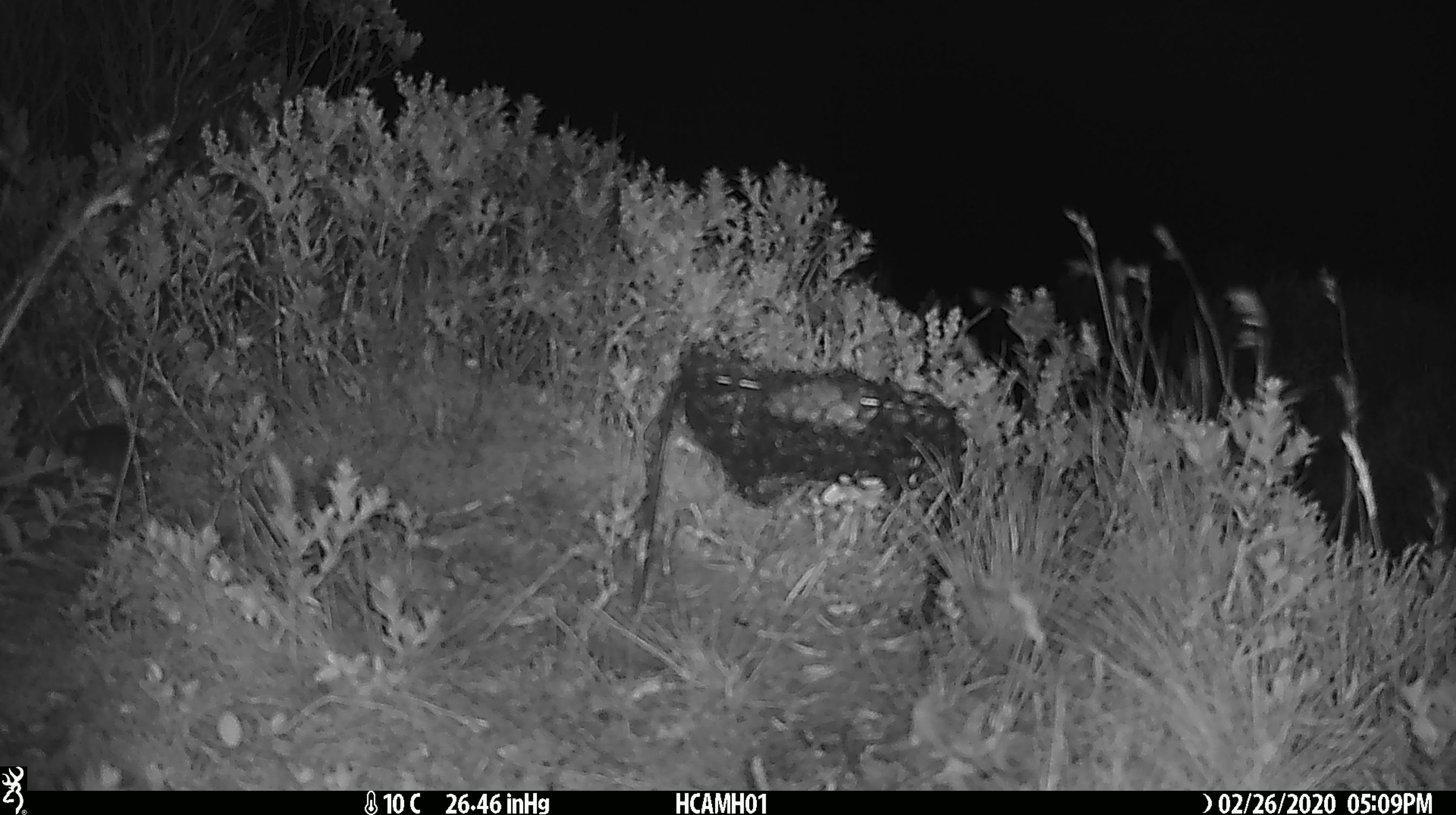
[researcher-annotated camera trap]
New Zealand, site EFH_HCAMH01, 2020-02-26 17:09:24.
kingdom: Animalia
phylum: Chordata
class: Mammalia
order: Rodentia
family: Muridae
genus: Mus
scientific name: Mus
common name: mouse